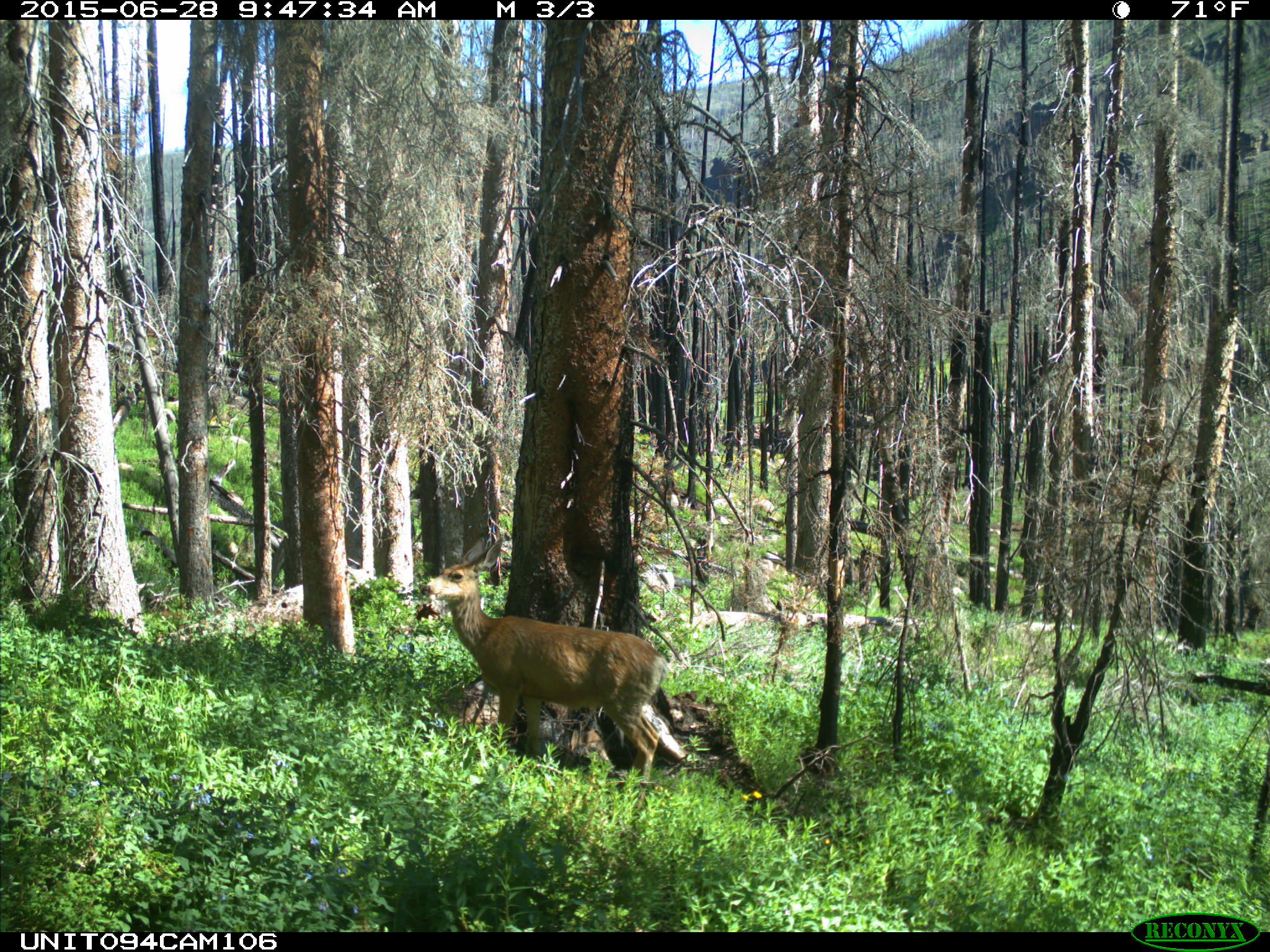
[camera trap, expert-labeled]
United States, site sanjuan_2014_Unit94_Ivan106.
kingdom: Animalia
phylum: Chordata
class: Mammalia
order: Artiodactyla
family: Cervidae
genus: Odocoileus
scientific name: Odocoileus hemionus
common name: mule deer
Odocoileus hemionus (mule deer).